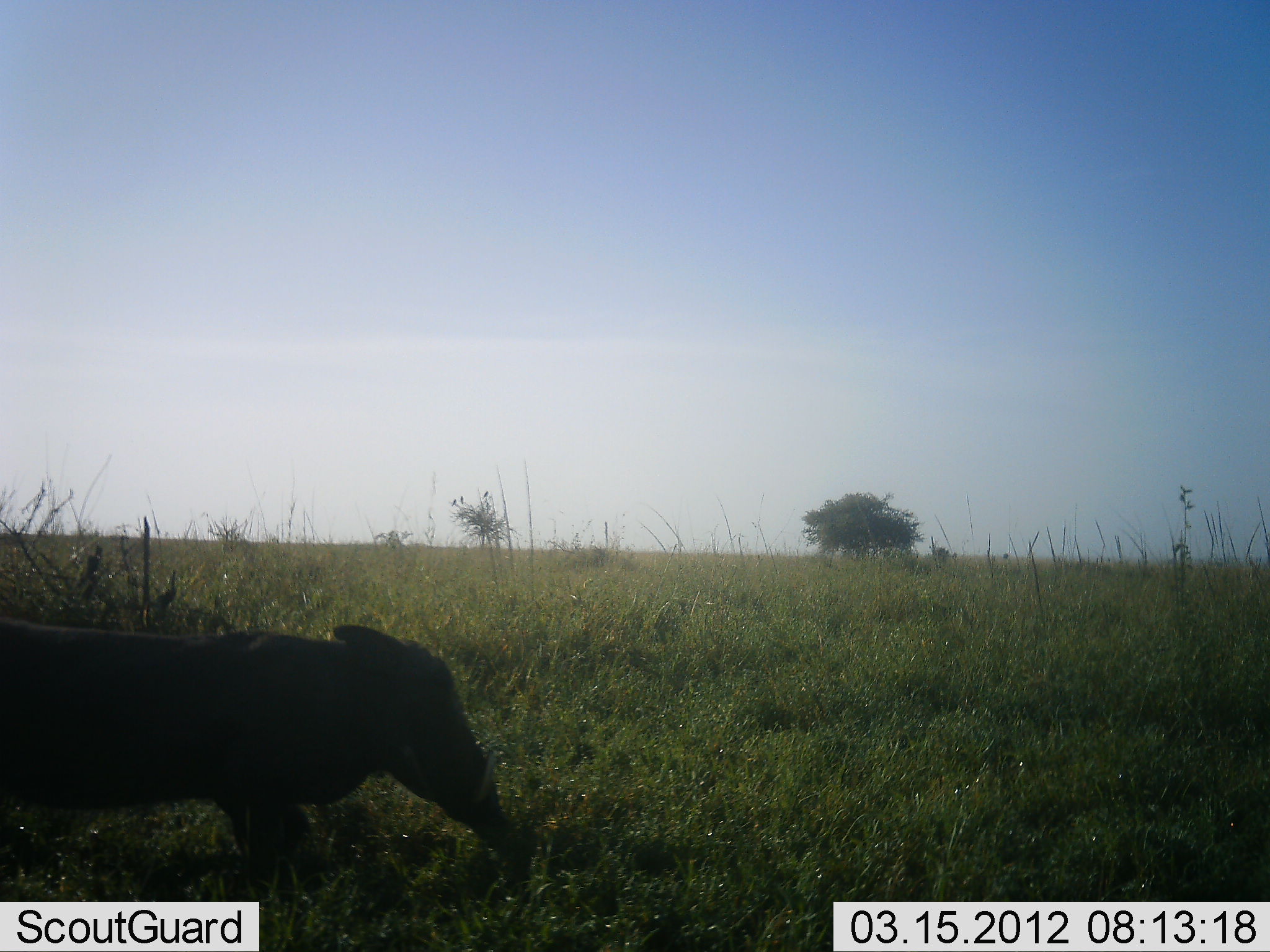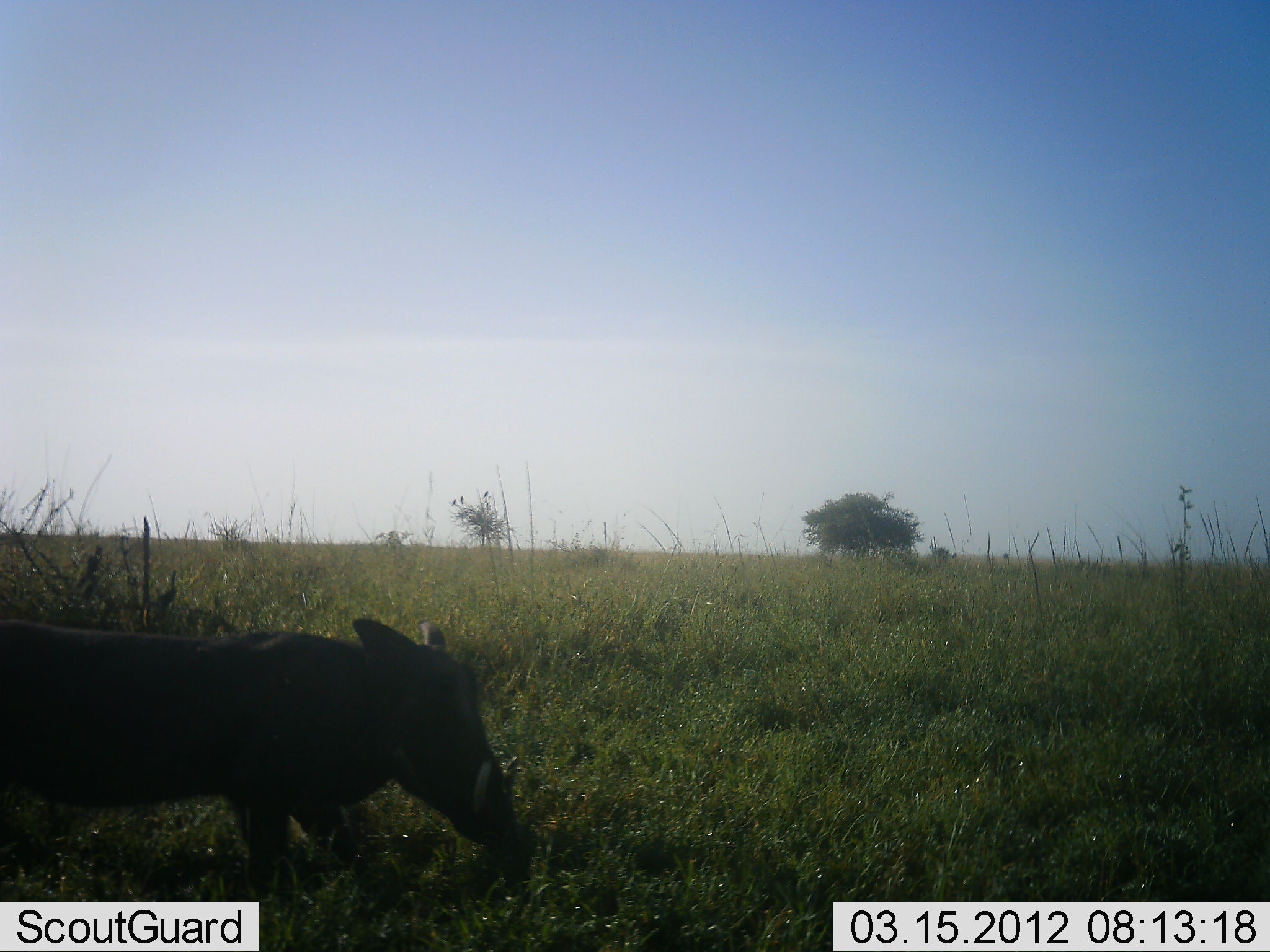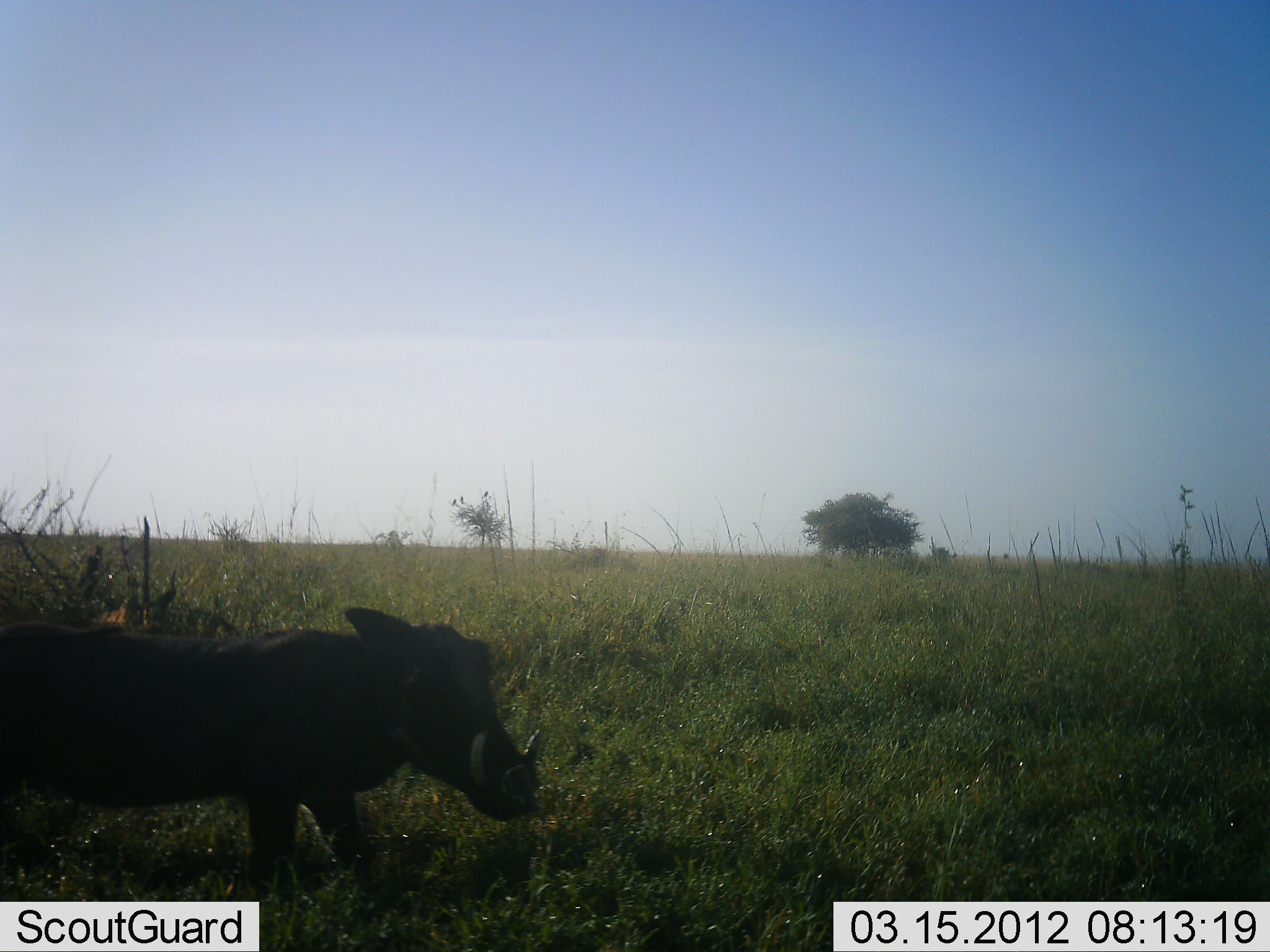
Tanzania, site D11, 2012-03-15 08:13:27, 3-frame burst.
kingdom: Animalia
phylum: Chordata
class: Mammalia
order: Artiodactyla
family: Suidae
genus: Phacochoerus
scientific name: Phacochoerus africanus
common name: warthog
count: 1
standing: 52%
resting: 0%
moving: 31%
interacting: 3%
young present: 3%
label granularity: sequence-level